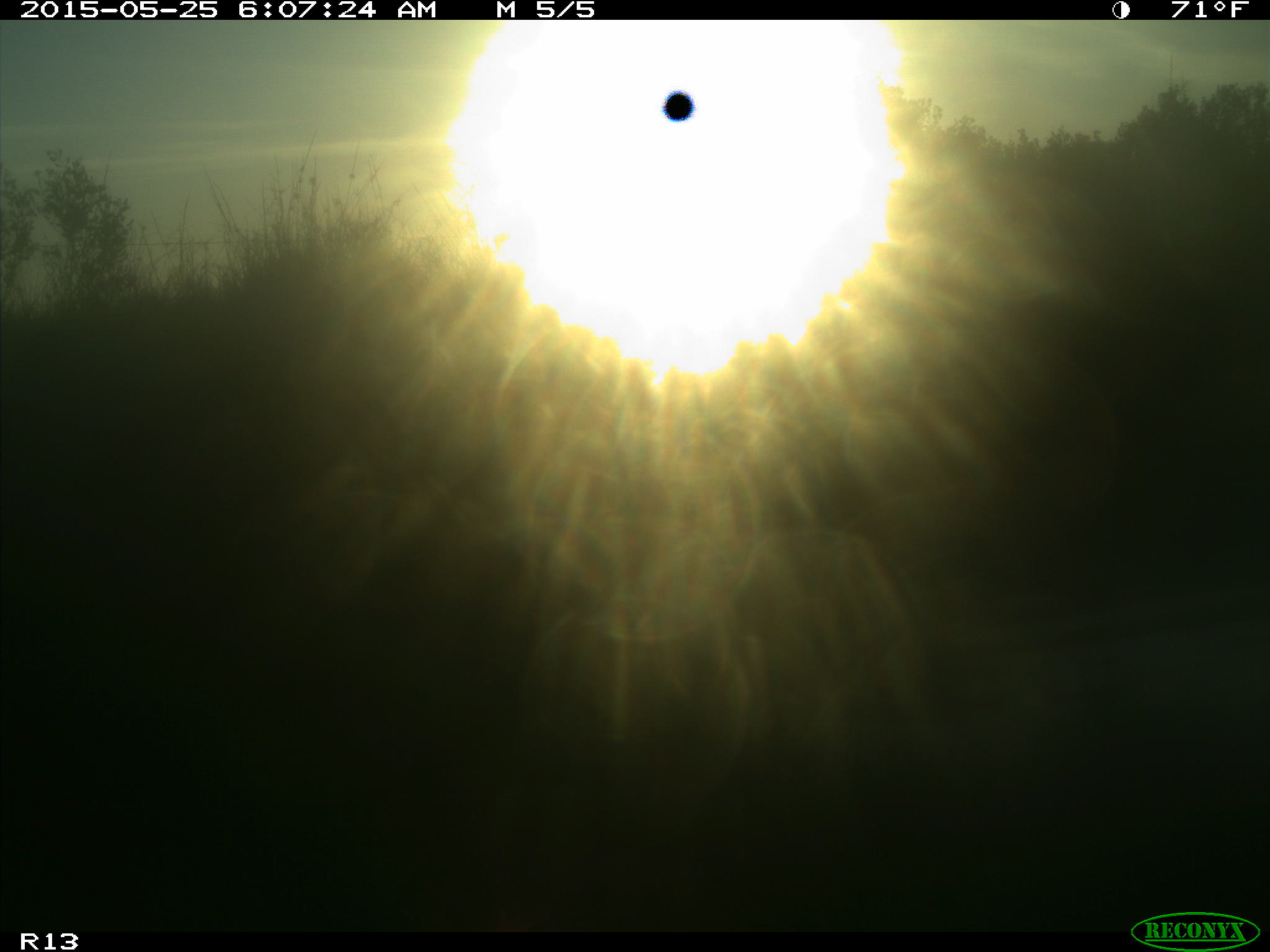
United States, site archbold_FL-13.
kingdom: Animalia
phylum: Chordata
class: Mammalia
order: Artiodactyla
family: Bovidae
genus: Bos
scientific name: Bos taurus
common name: domestic cow